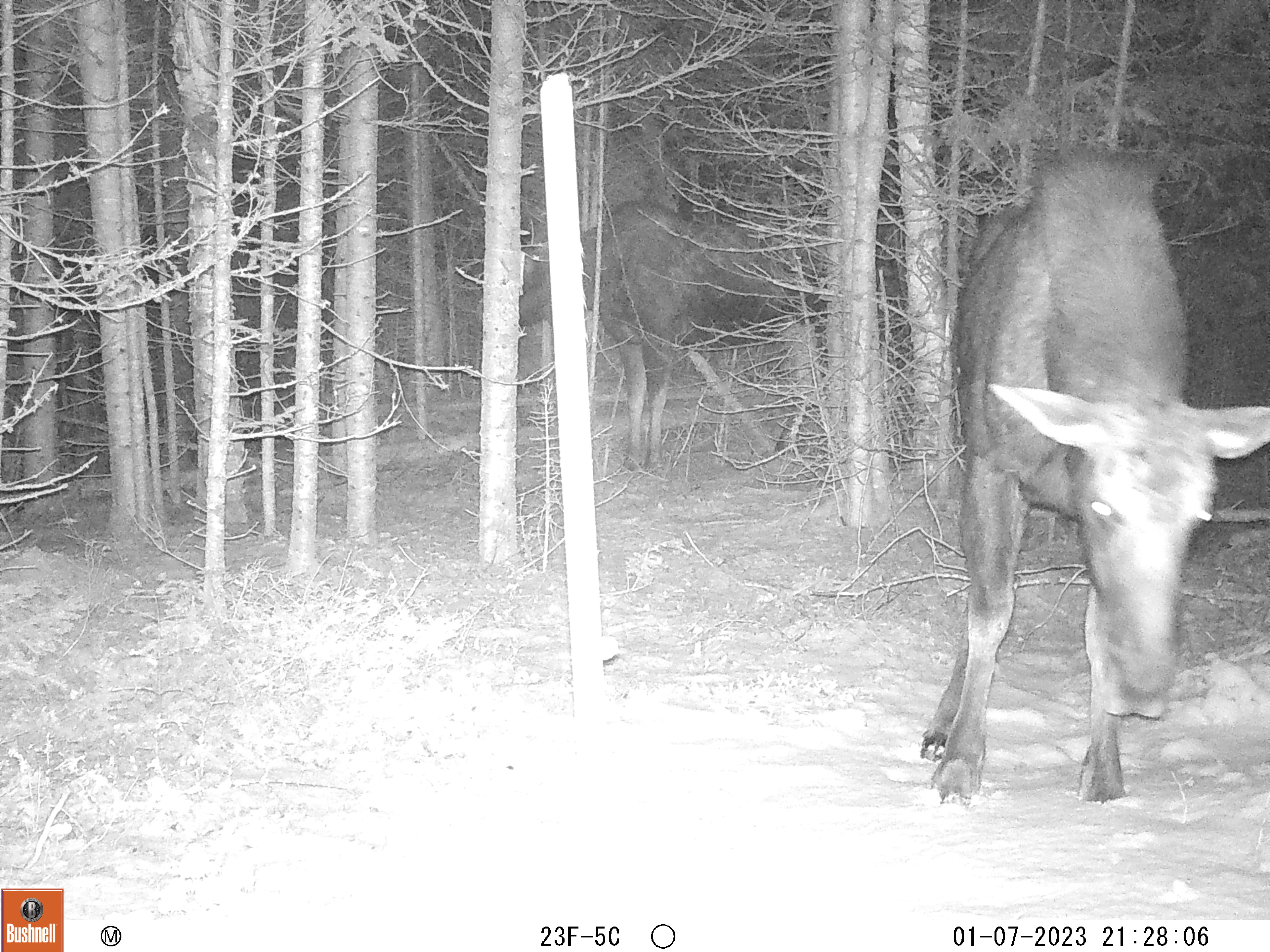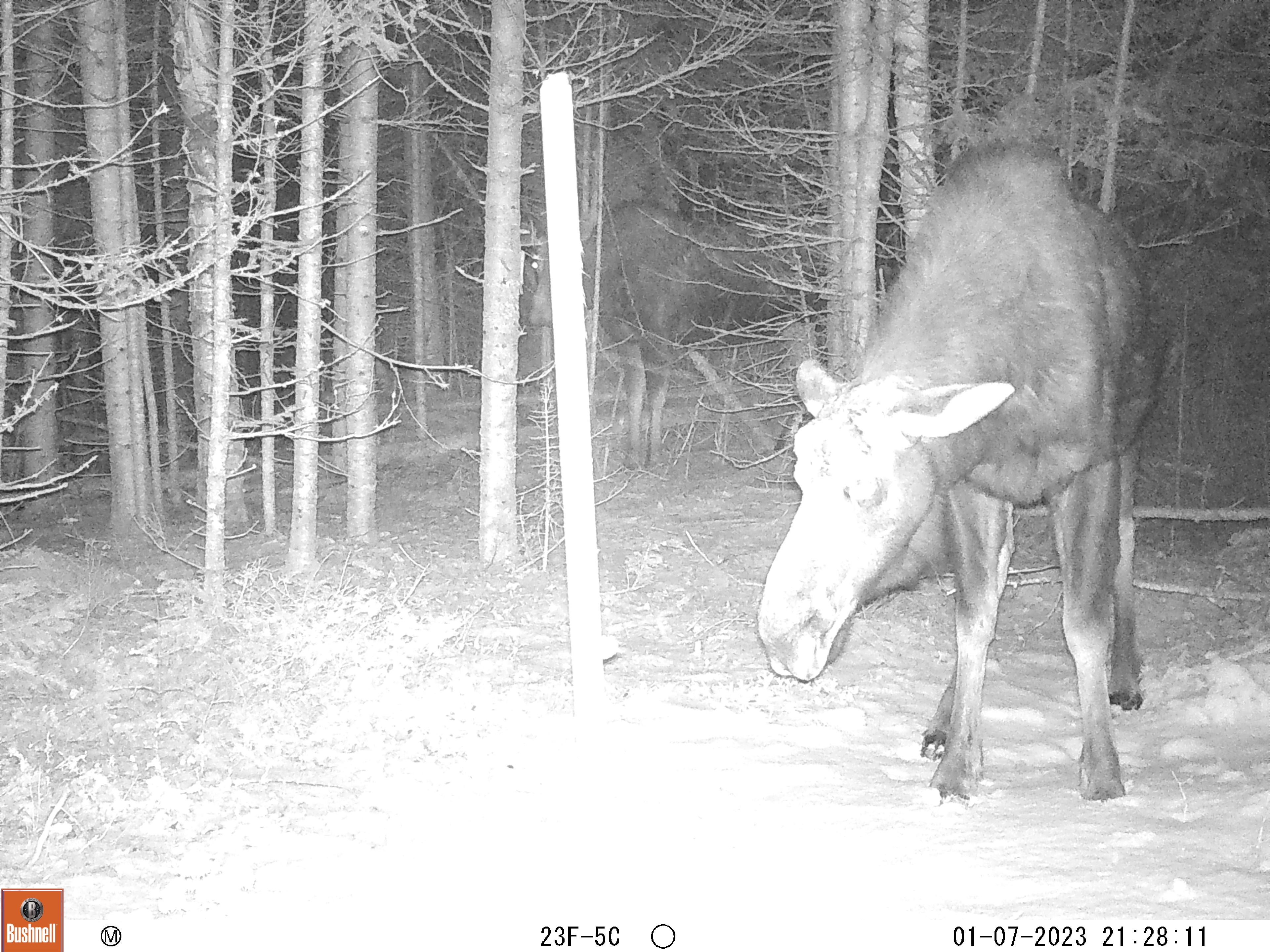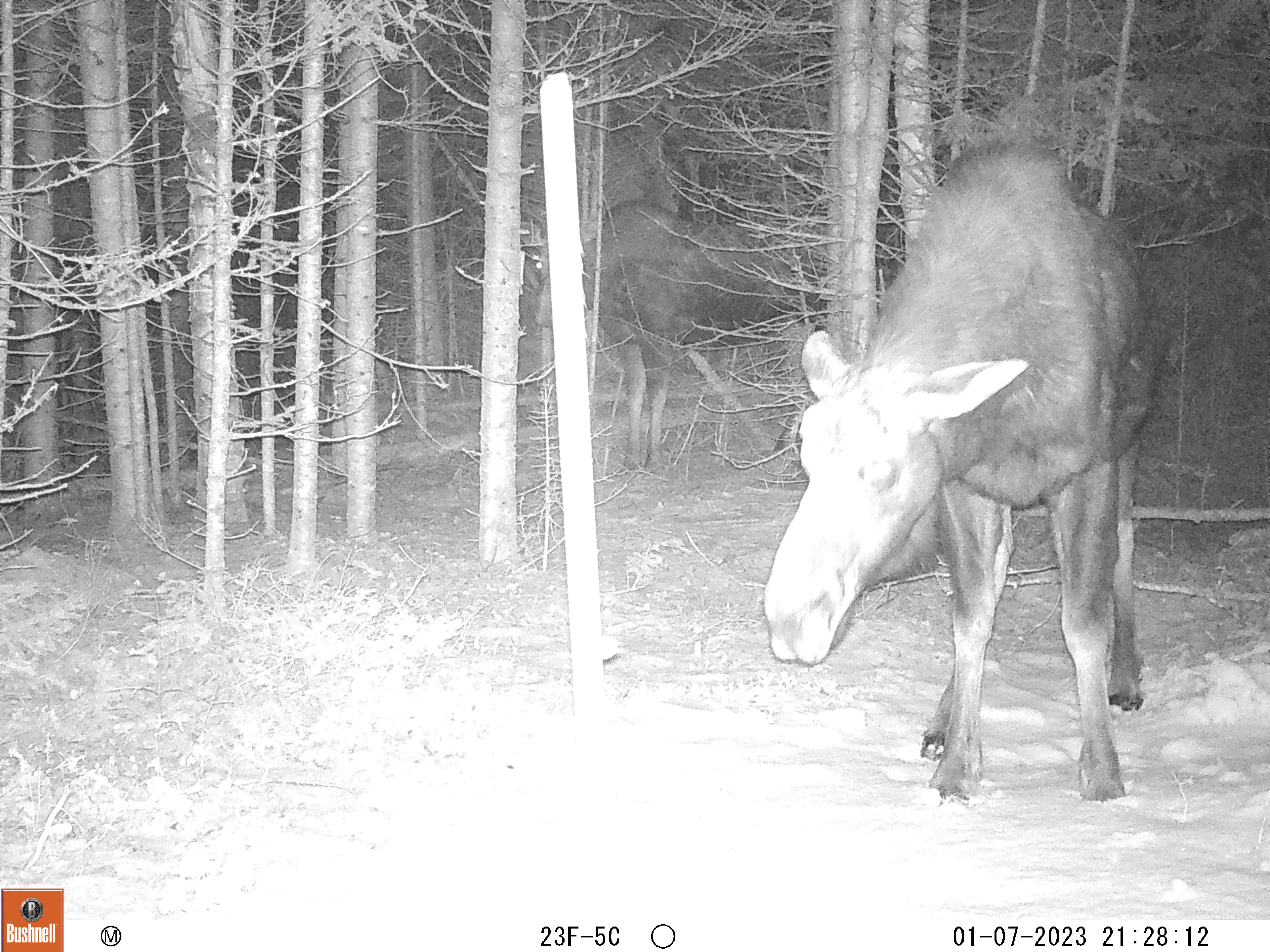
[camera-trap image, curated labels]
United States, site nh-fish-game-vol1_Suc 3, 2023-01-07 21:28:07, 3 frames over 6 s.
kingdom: Animalia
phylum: Chordata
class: Mammalia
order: Artiodactyla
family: Cervidae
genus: Alces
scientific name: Alces alces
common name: moose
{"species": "moose (Alces alces)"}